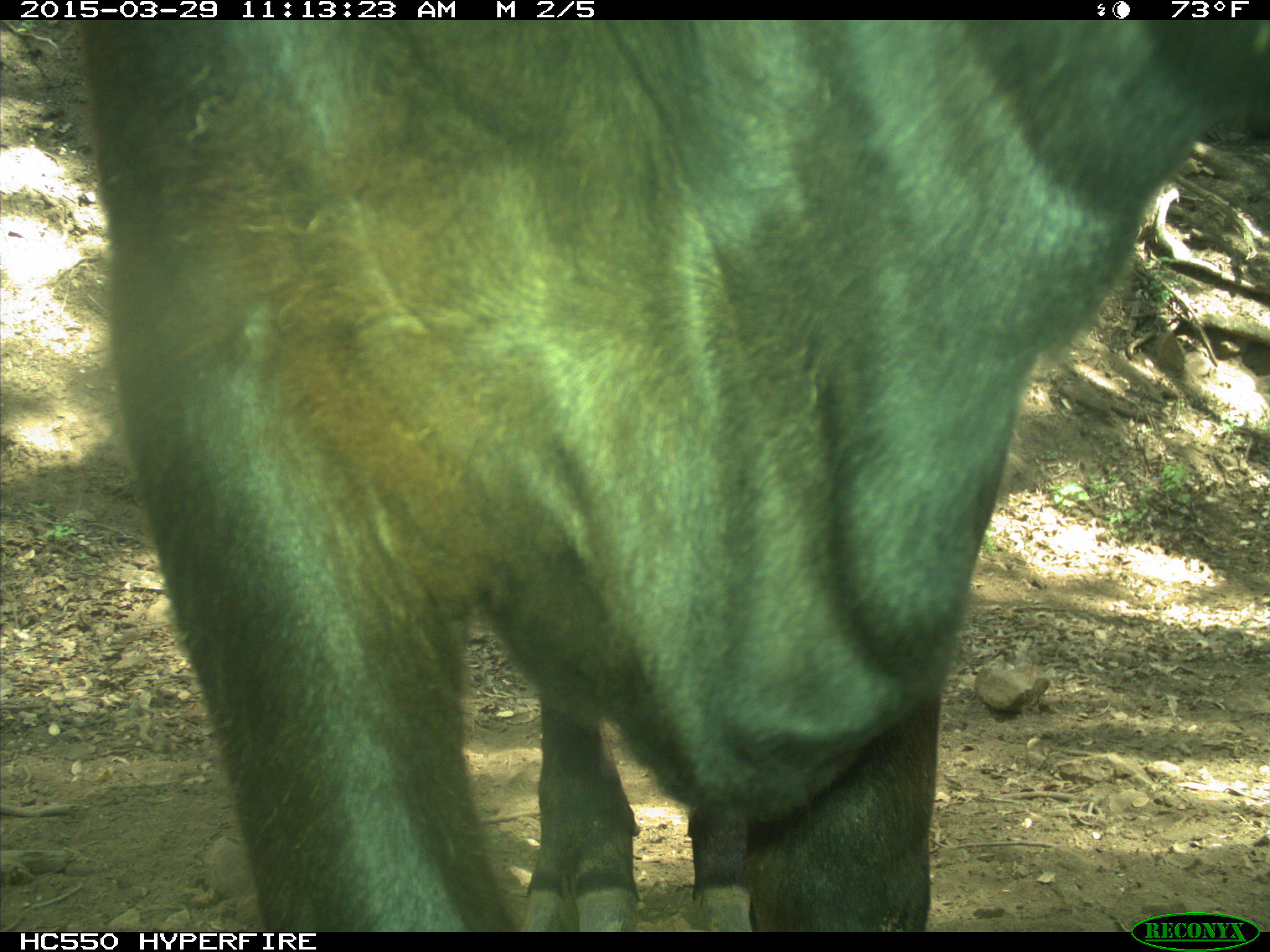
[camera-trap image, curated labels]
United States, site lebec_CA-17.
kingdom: Animalia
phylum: Chordata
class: Mammalia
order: Artiodactyla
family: Bovidae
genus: Bos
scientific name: Bos taurus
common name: domestic cow